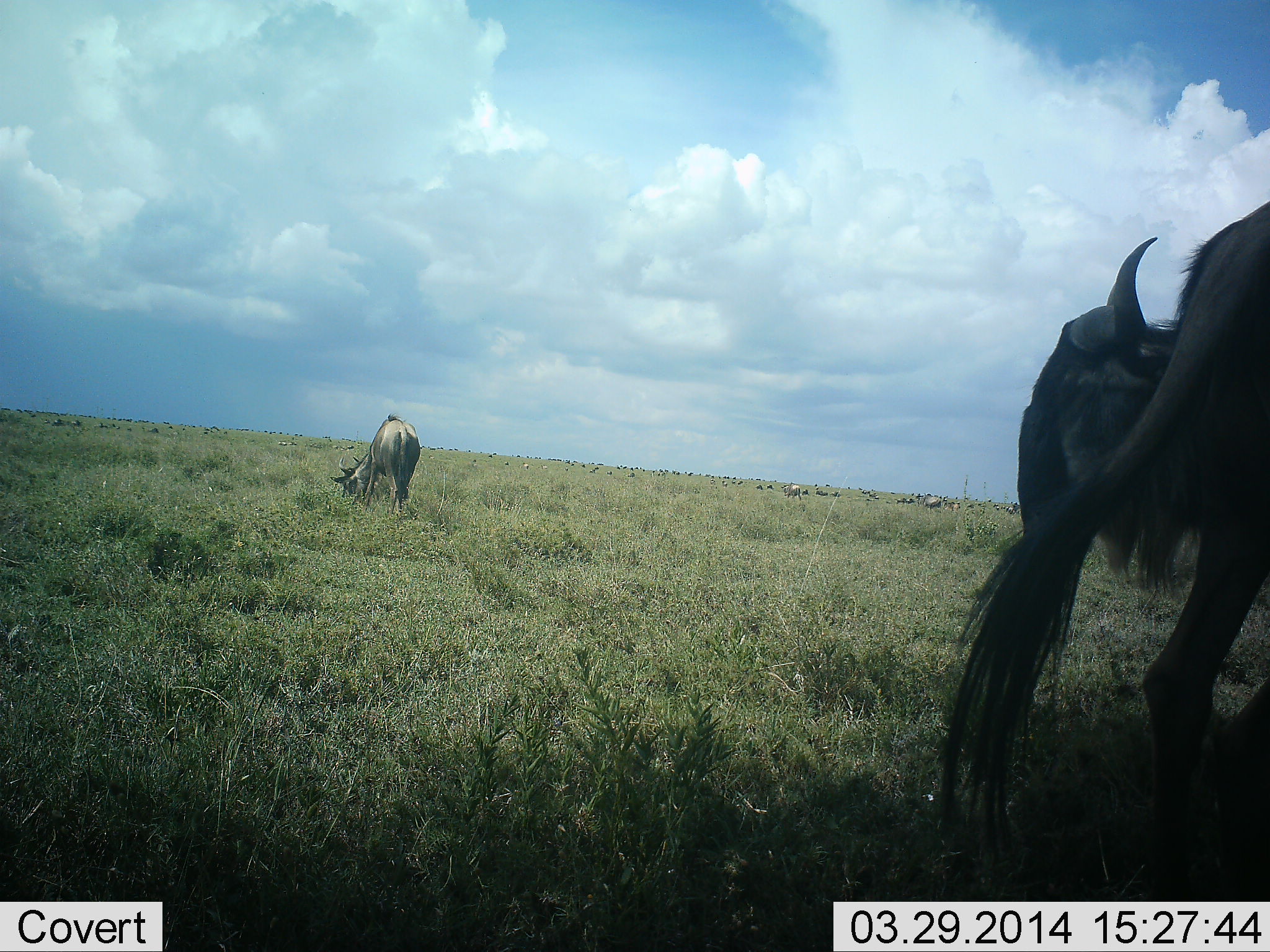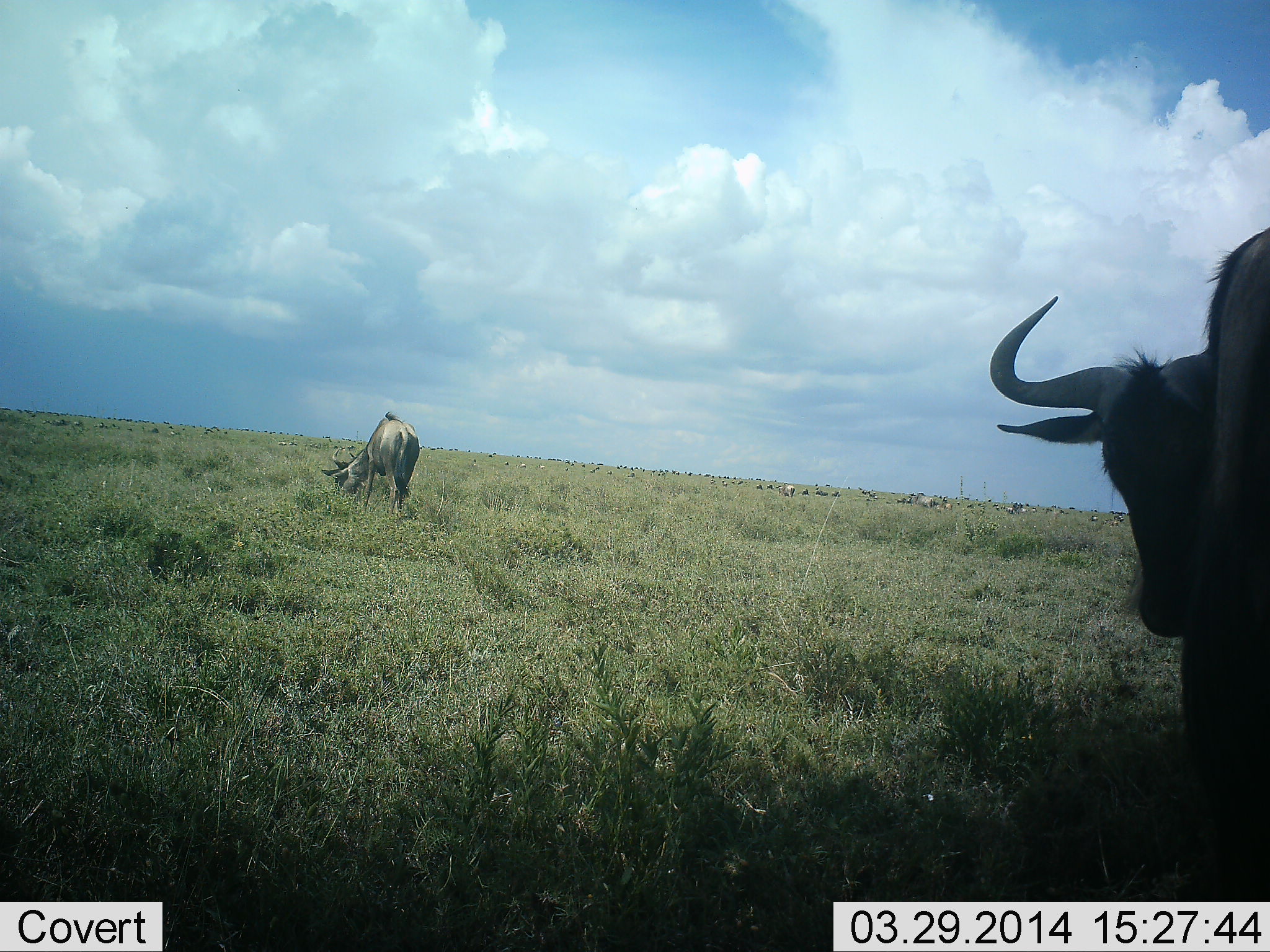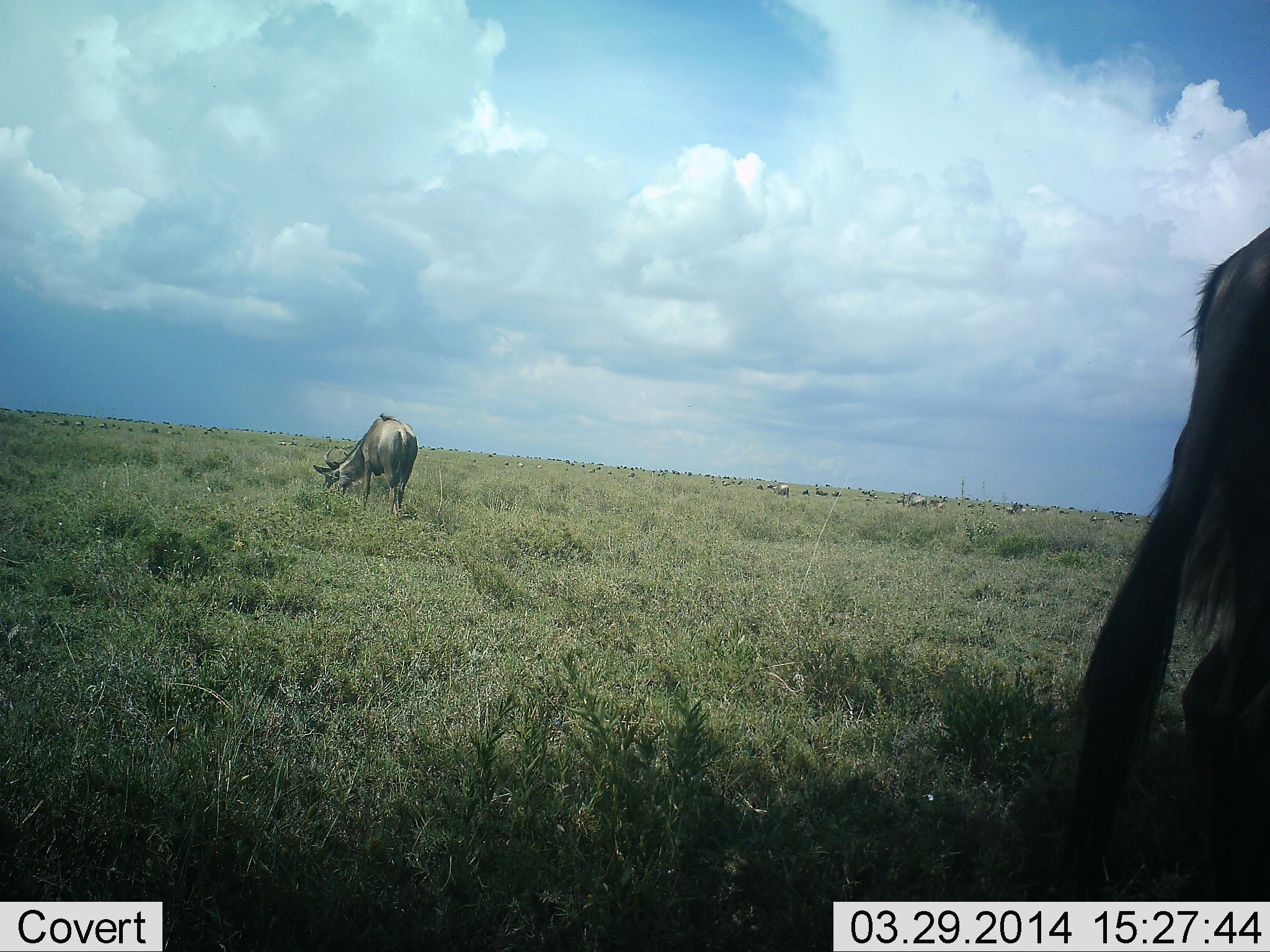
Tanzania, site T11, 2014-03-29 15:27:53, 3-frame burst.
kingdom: Animalia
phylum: Chordata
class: Mammalia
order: Artiodactyla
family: Bovidae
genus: Connochaetes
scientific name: Connochaetes taurinus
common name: blue wildebeest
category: wildebeest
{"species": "wildebeest (blue wildebeest) (Connochaetes taurinus)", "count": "2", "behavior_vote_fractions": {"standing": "50%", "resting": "0%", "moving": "60%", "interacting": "0%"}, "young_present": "0%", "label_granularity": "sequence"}